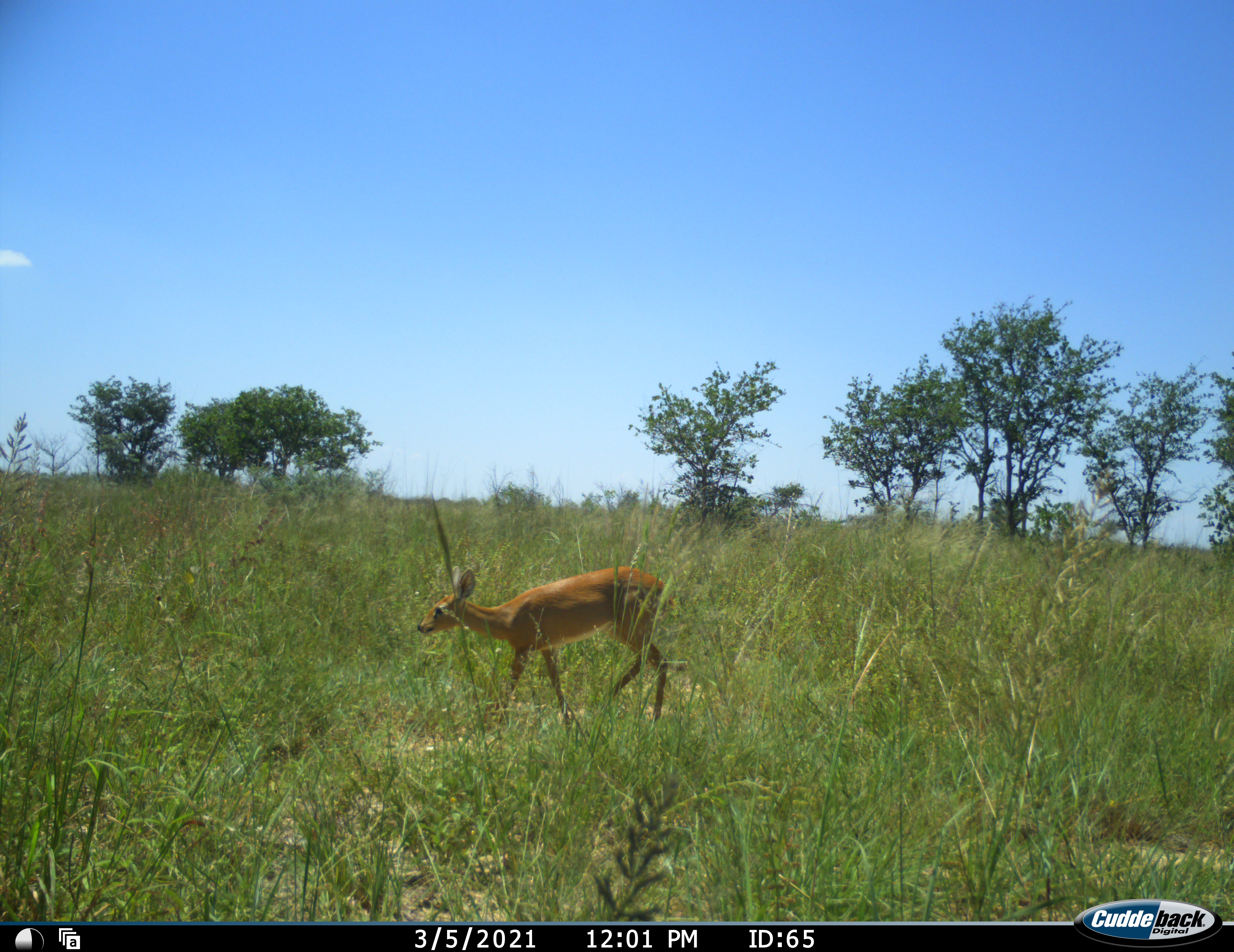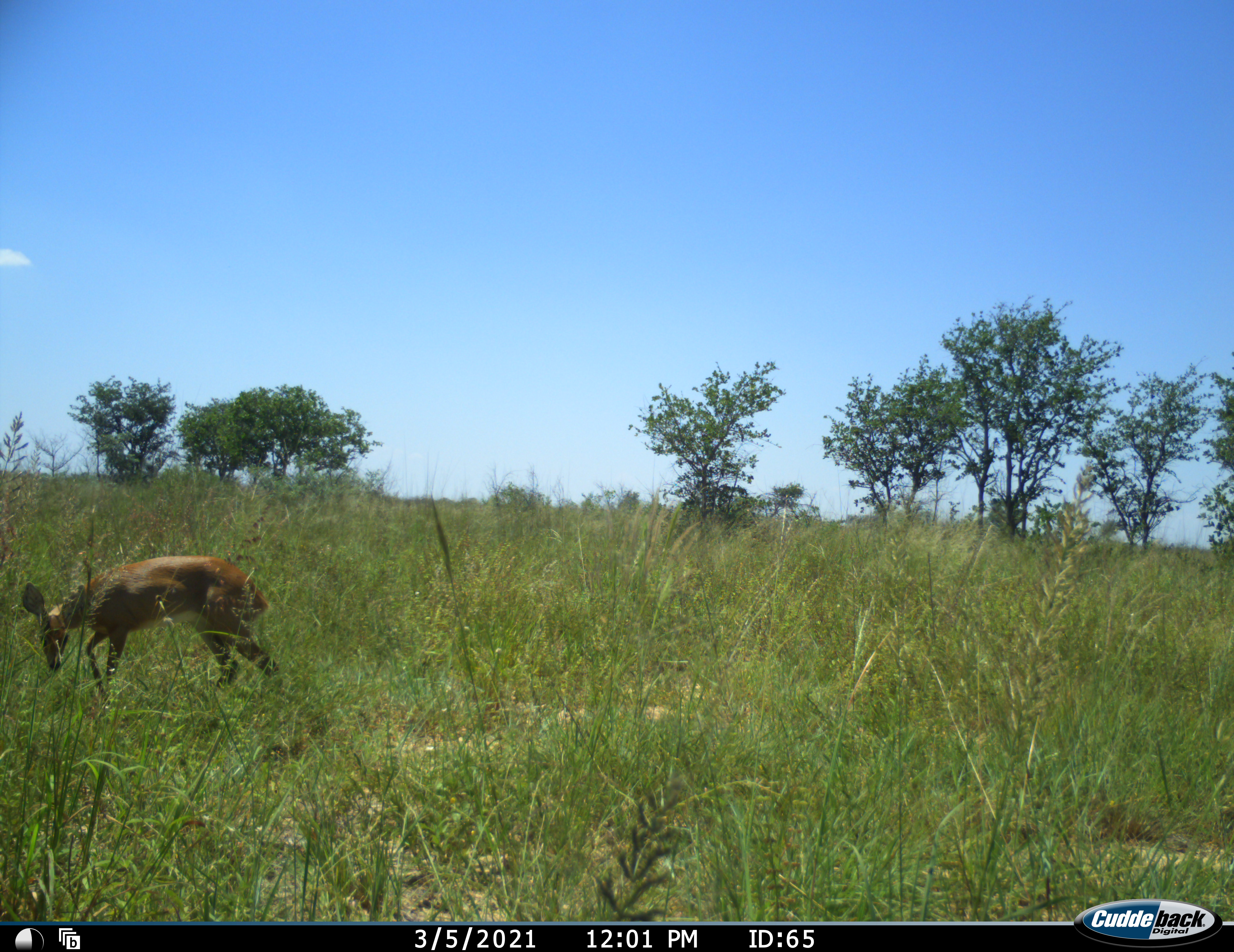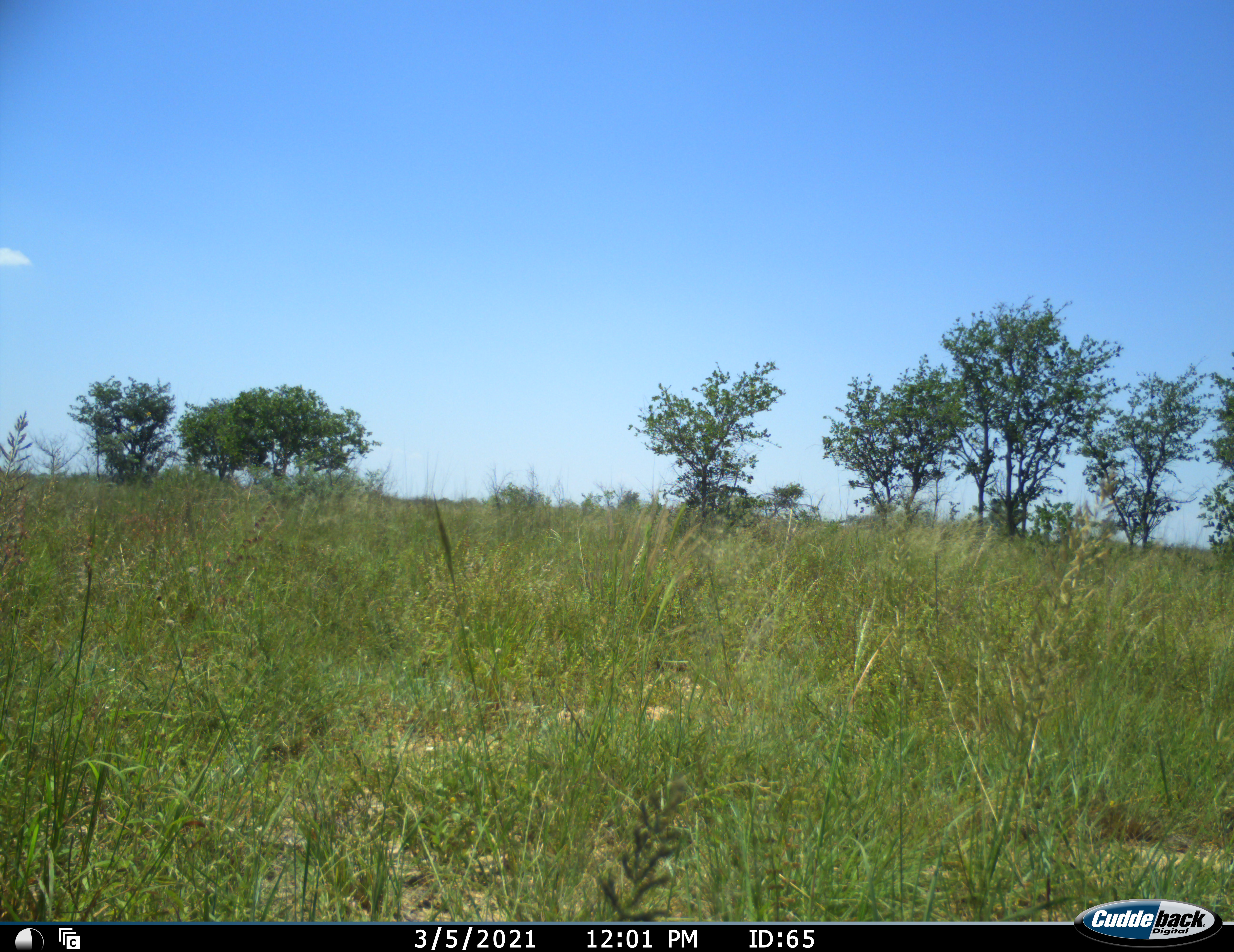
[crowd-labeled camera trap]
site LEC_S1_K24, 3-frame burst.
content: unidentified animal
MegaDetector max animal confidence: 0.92